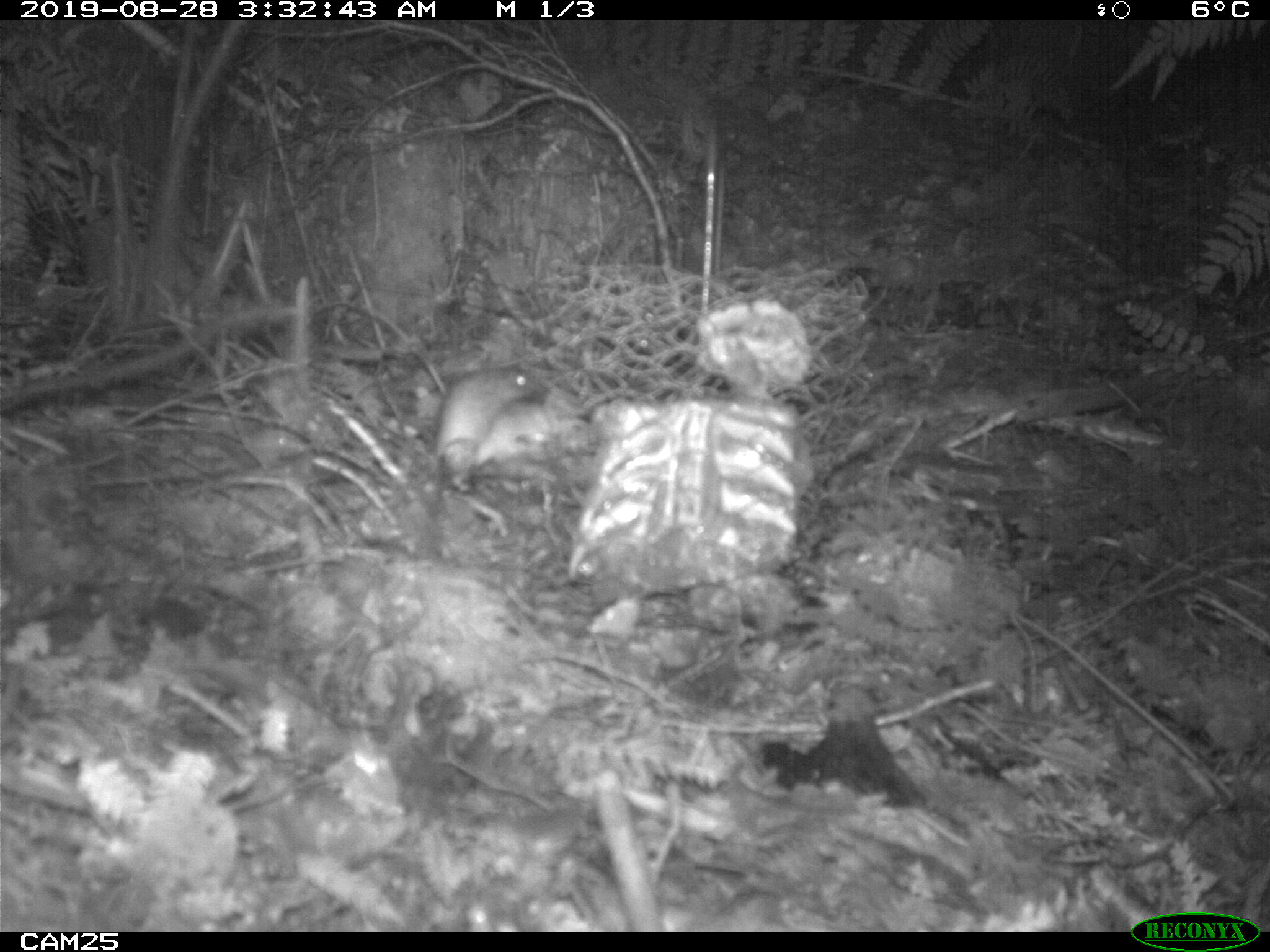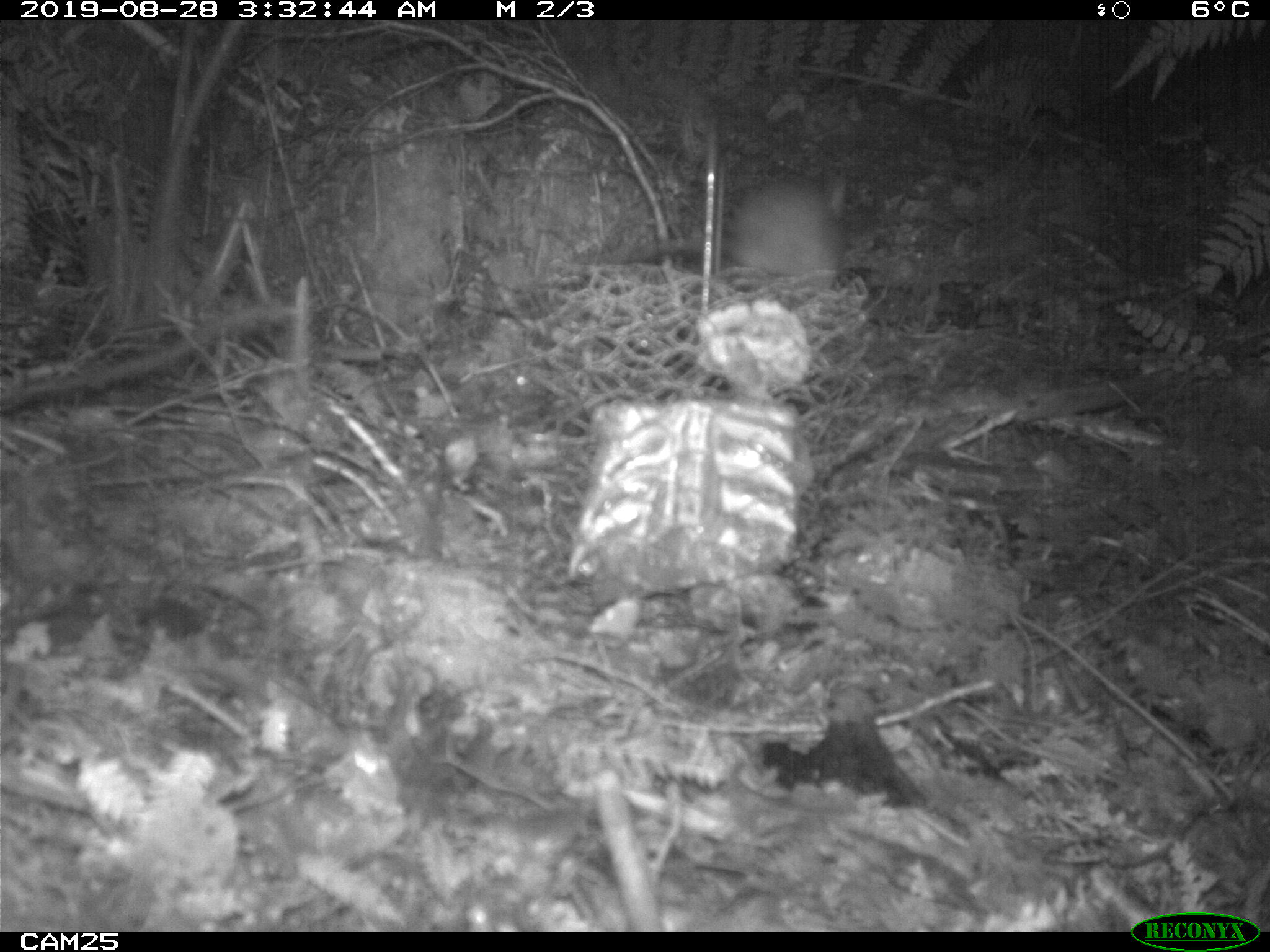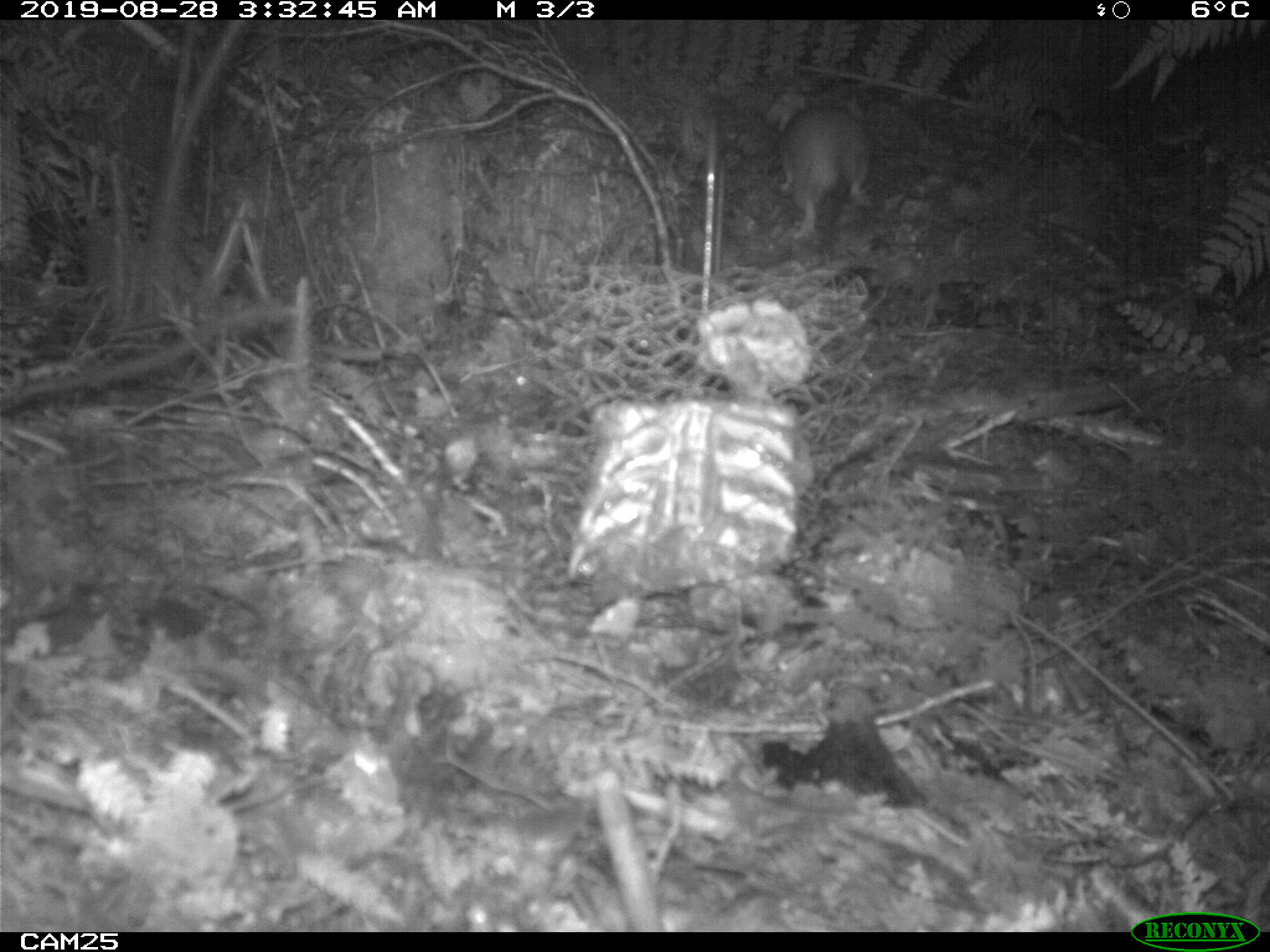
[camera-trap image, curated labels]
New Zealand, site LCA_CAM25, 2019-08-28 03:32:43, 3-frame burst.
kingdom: Animalia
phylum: Chordata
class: Mammalia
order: Rodentia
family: Muridae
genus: Rattus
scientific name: Rattus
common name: rat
Rat (Rattus).